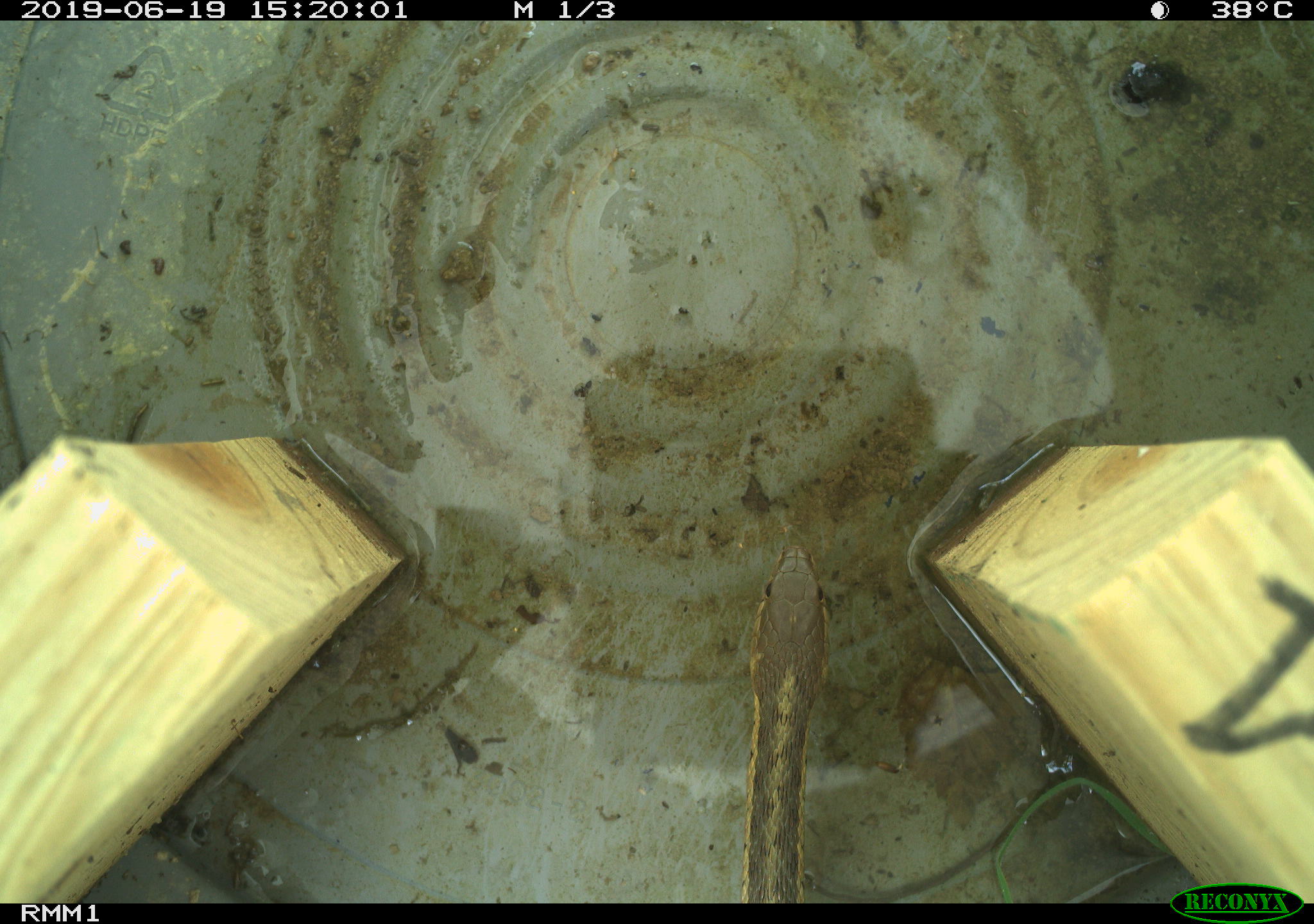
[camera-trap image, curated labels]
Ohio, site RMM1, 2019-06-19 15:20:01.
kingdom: Animalia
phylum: Chordata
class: Reptilia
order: Squamata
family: Colubridae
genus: Thamnophis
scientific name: Thamnophis sirtalis sirtalis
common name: eastern gartersnake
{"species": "eastern gartersnake (Thamnophis sirtalis sirtalis)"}